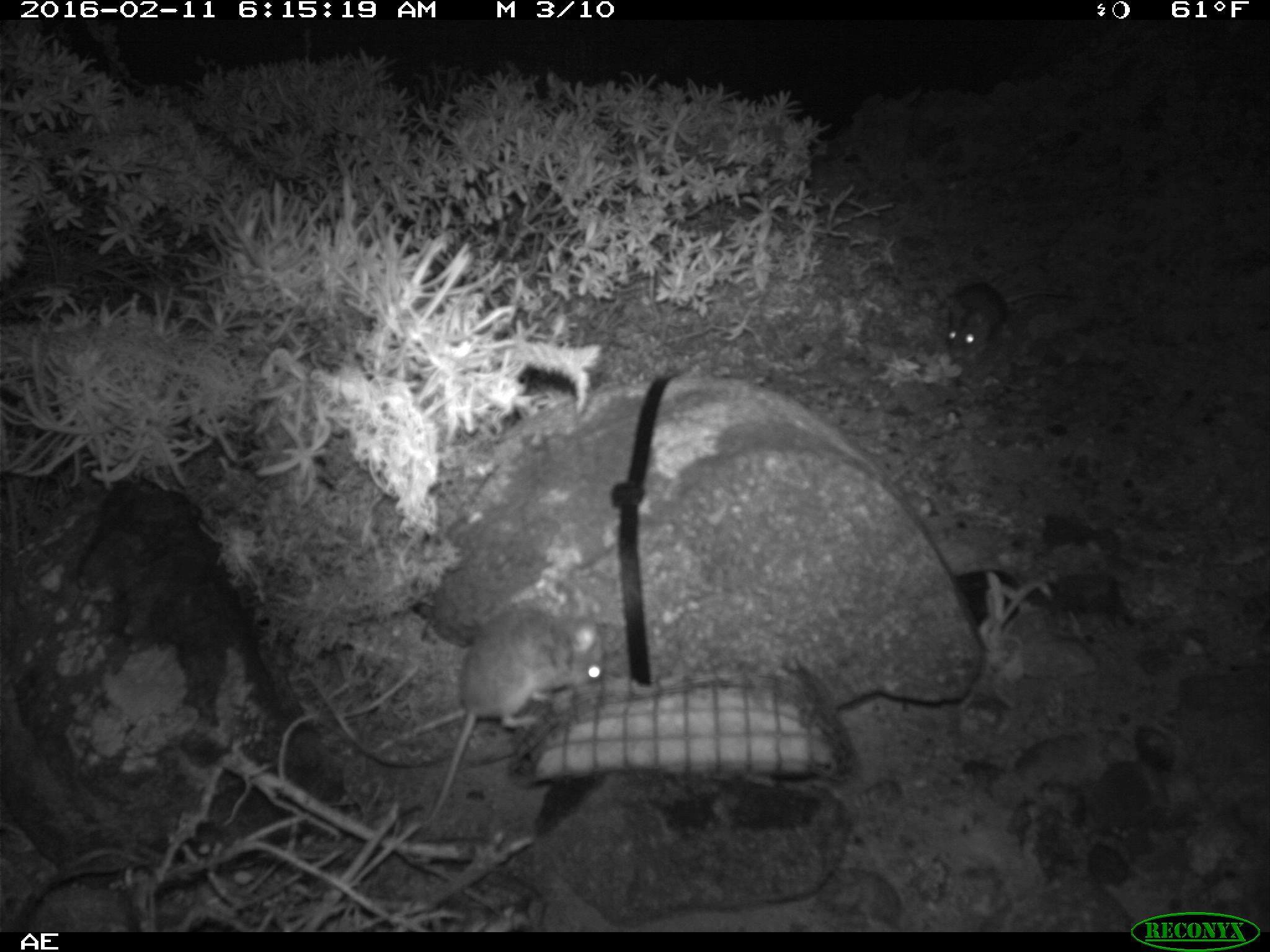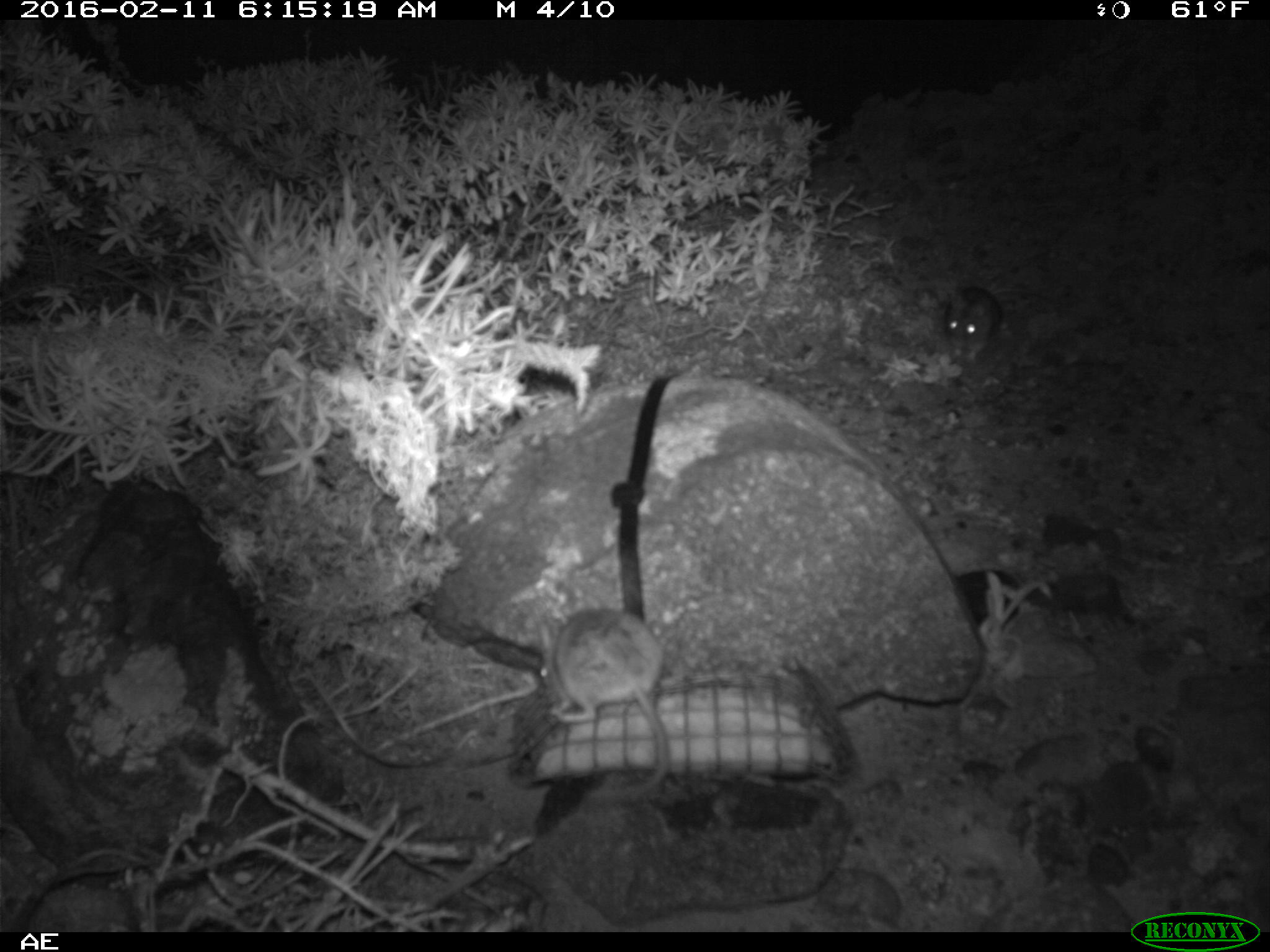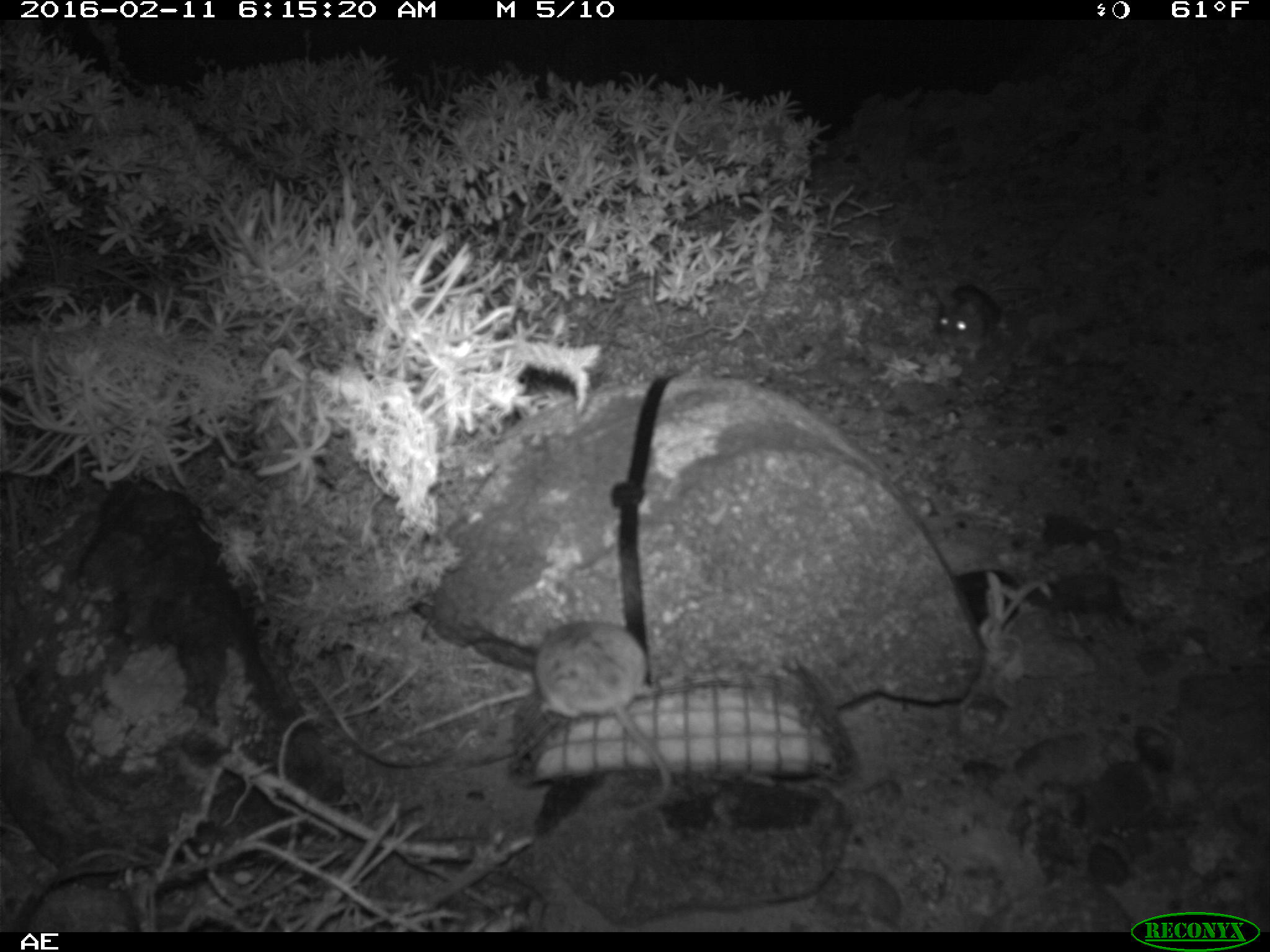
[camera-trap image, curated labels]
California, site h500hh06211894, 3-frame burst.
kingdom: Animalia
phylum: Chordata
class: Mammalia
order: Rodentia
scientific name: Rodentia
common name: rodent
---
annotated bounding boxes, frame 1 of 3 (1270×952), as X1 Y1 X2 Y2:
rodent: 419 604 624 836; 943 280 1077 369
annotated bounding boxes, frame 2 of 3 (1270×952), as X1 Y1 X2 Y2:
rodent: 537 606 672 808; 942 287 1064 368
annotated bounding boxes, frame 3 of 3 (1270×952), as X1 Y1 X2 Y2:
rodent: 530 622 671 814; 935 277 1045 363